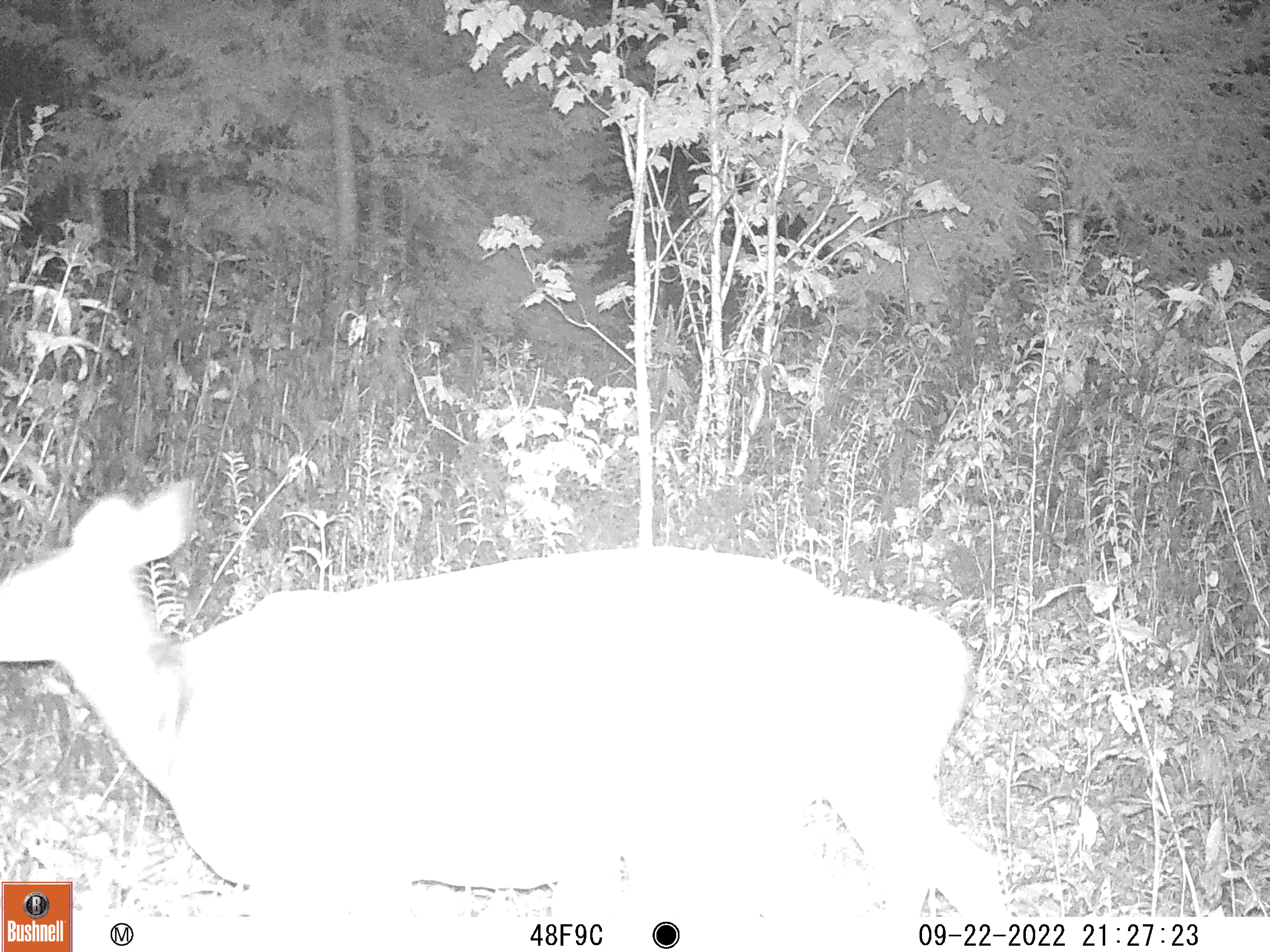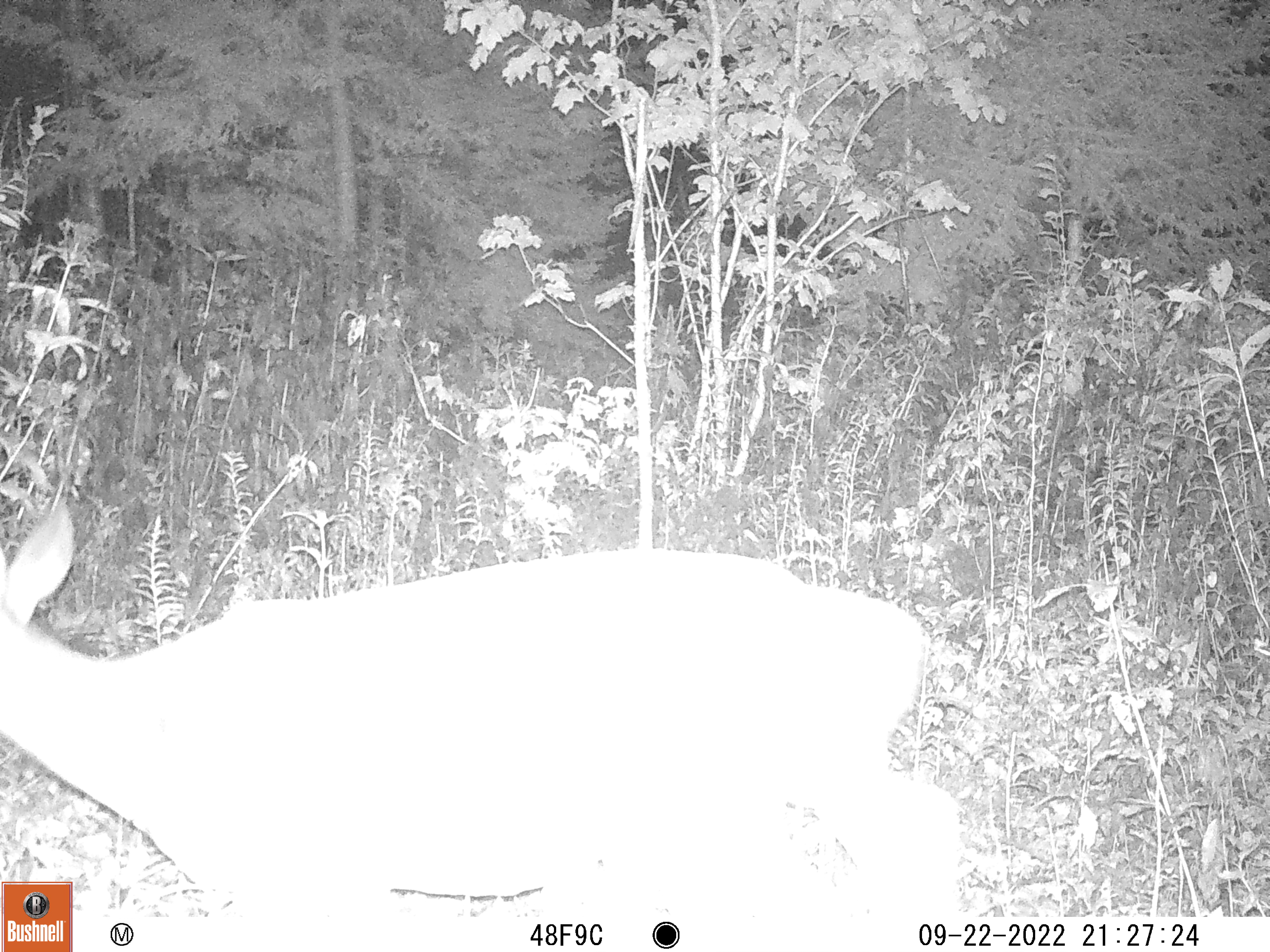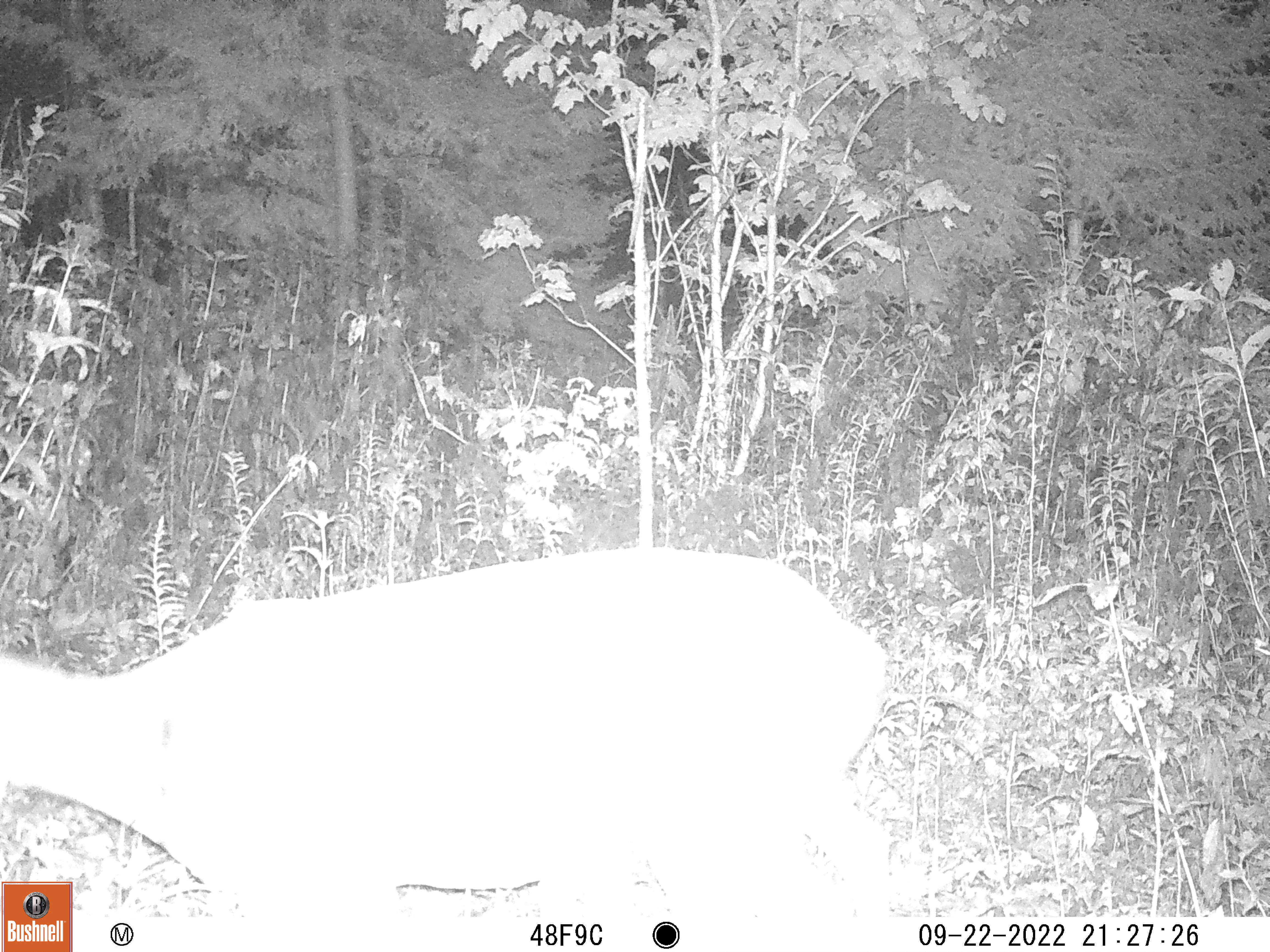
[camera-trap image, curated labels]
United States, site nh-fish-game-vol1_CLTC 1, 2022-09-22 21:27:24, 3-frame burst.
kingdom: Animalia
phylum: Chordata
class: Mammalia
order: Artiodactyla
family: Cervidae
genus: Odocoileus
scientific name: Odocoileus virginianus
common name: white-tailed deer